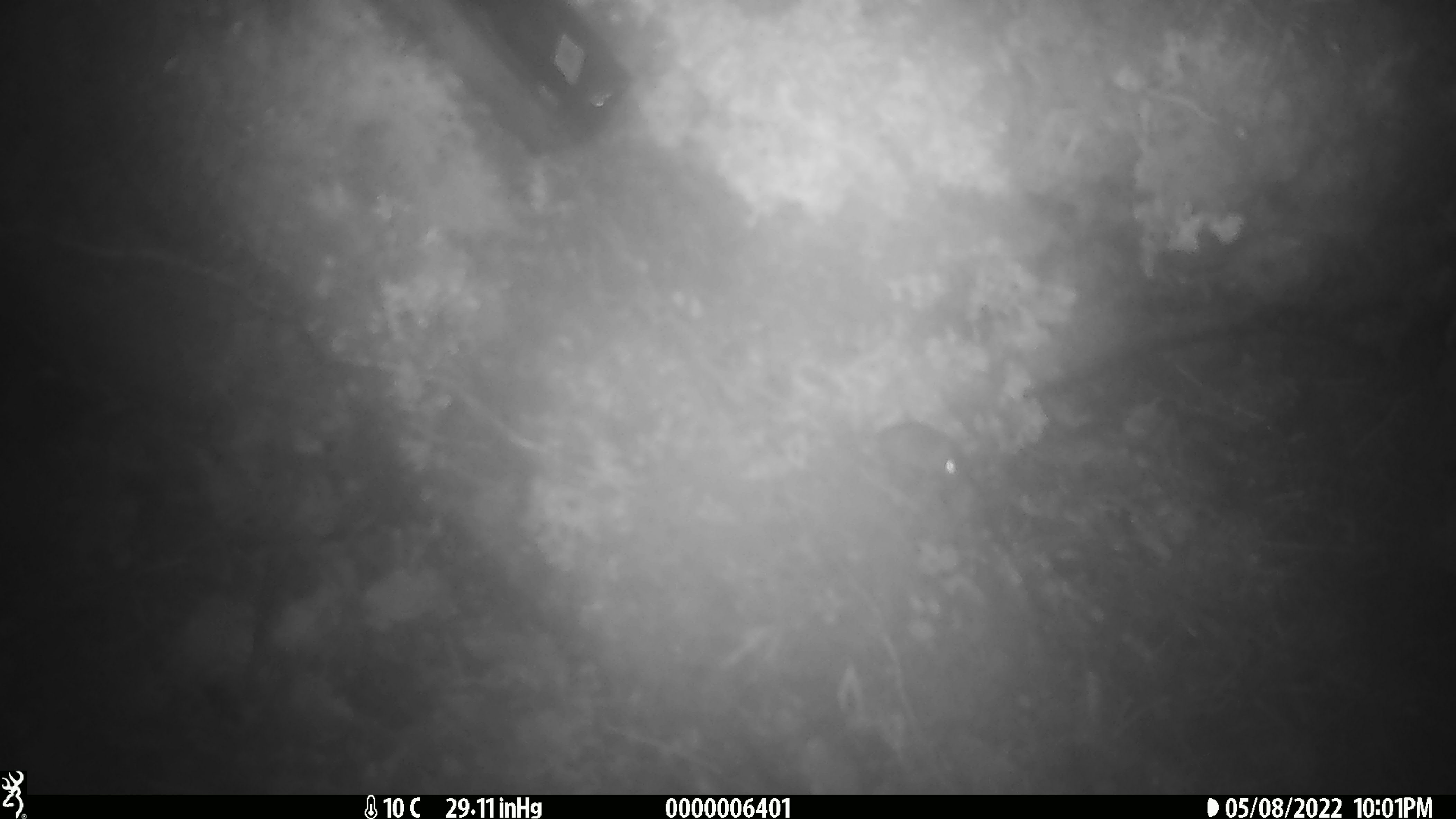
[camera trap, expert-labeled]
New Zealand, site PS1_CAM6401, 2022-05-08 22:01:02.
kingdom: Animalia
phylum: Chordata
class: Mammalia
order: Rodentia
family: Muridae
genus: Mus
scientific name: Mus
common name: mouse